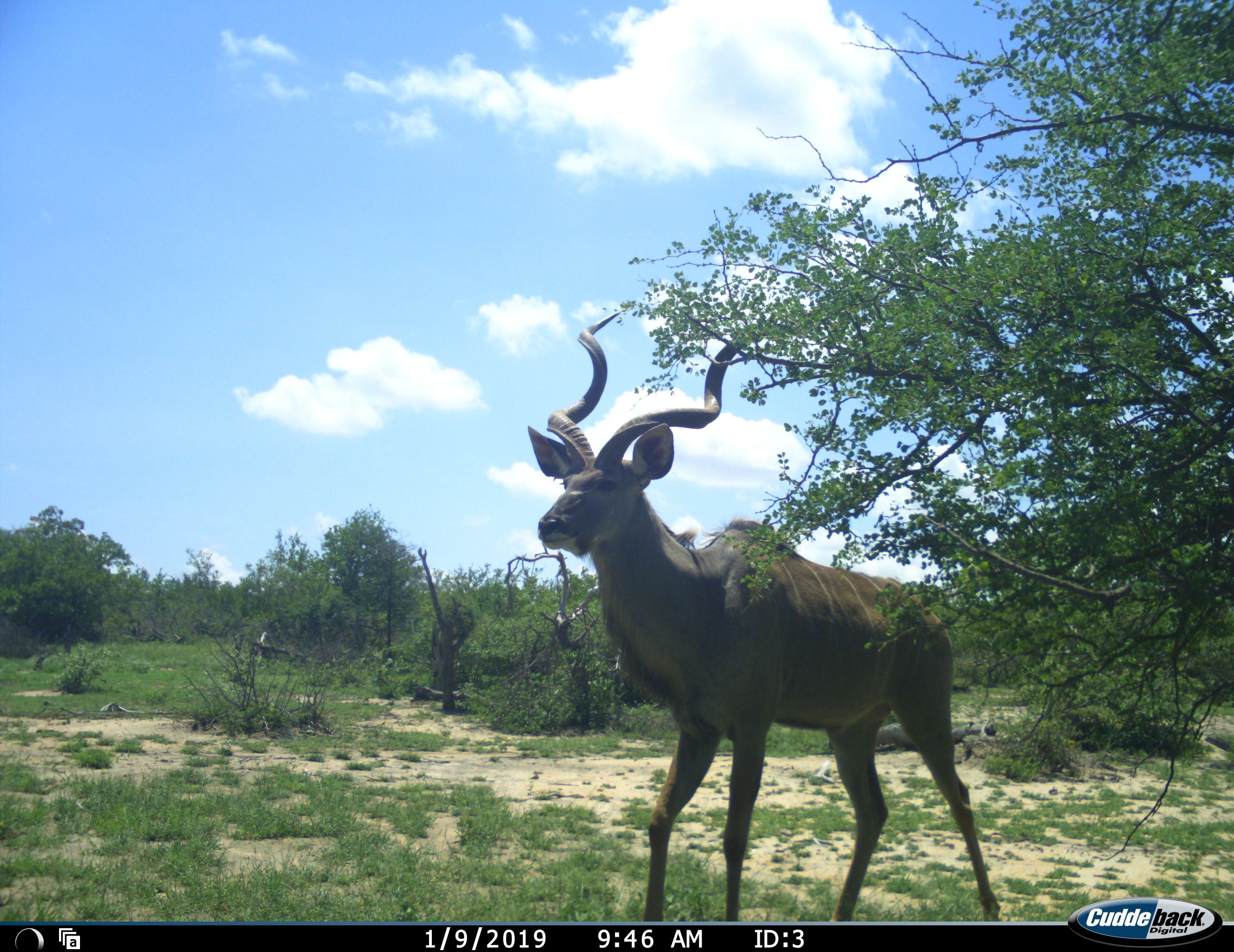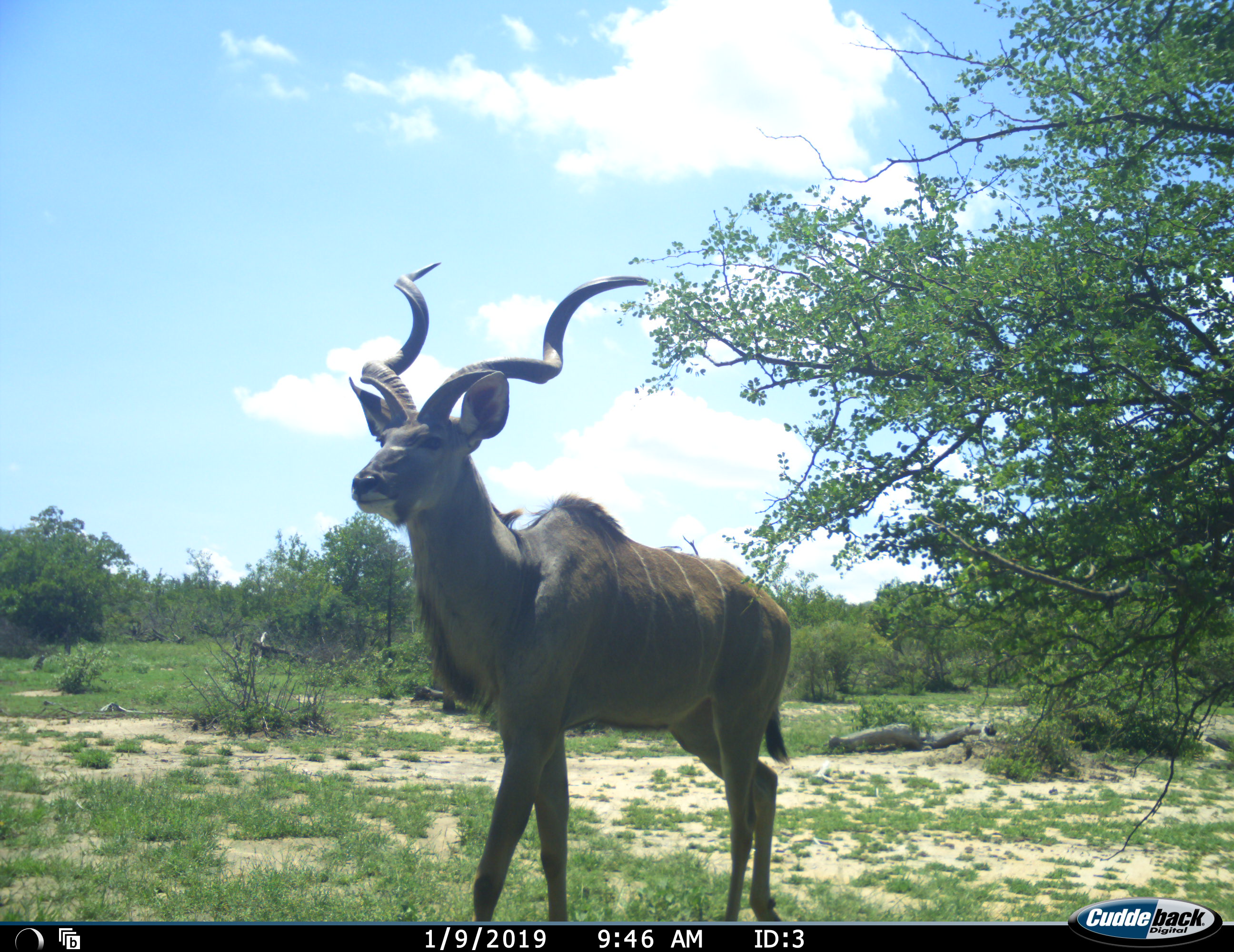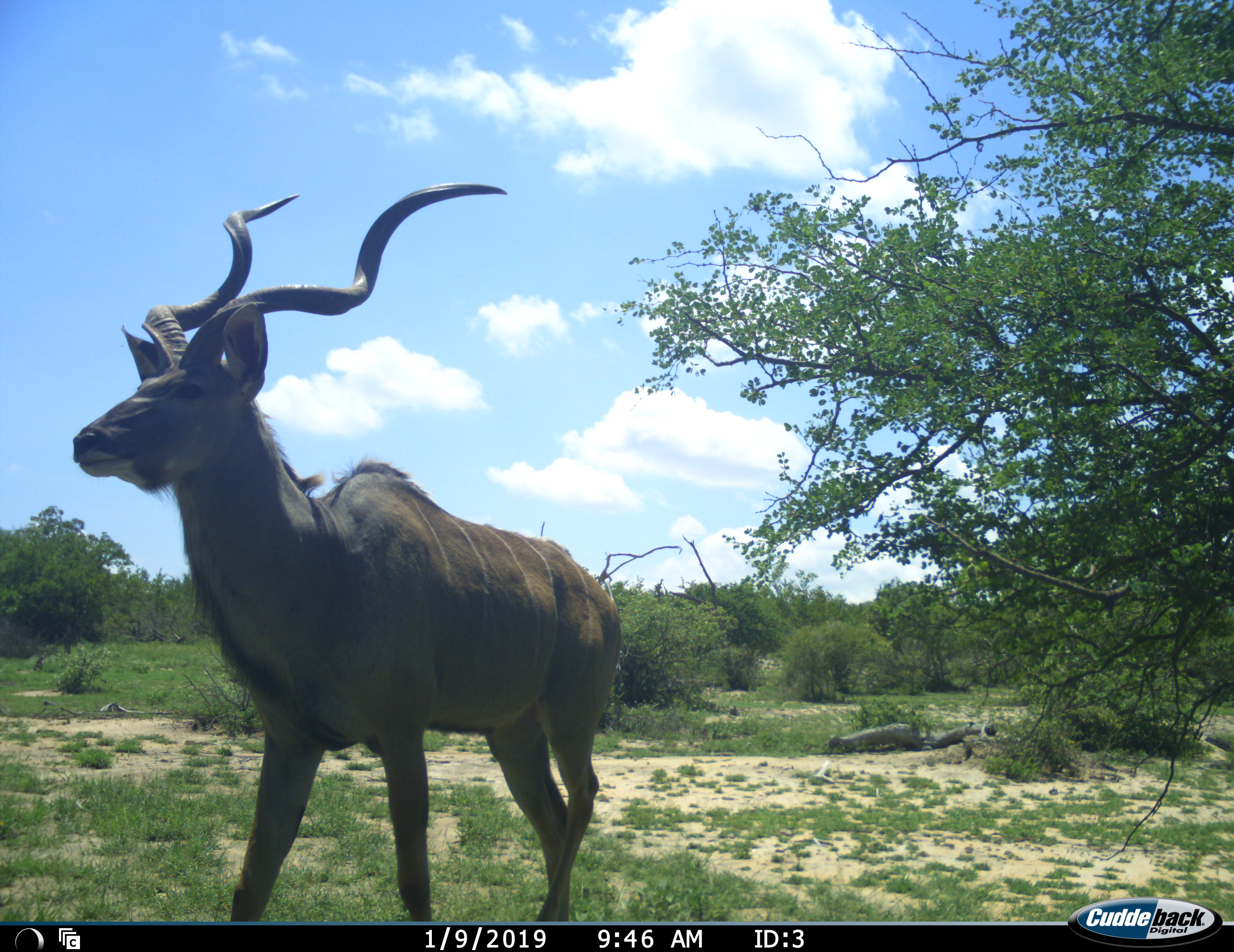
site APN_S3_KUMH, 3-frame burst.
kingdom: Animalia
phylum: Chordata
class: Mammalia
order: Artiodactyla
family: Bovidae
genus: Tragelaphus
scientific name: Tragelaphus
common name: kudu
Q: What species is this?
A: Kudu (Tragelaphus).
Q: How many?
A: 1.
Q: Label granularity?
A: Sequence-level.